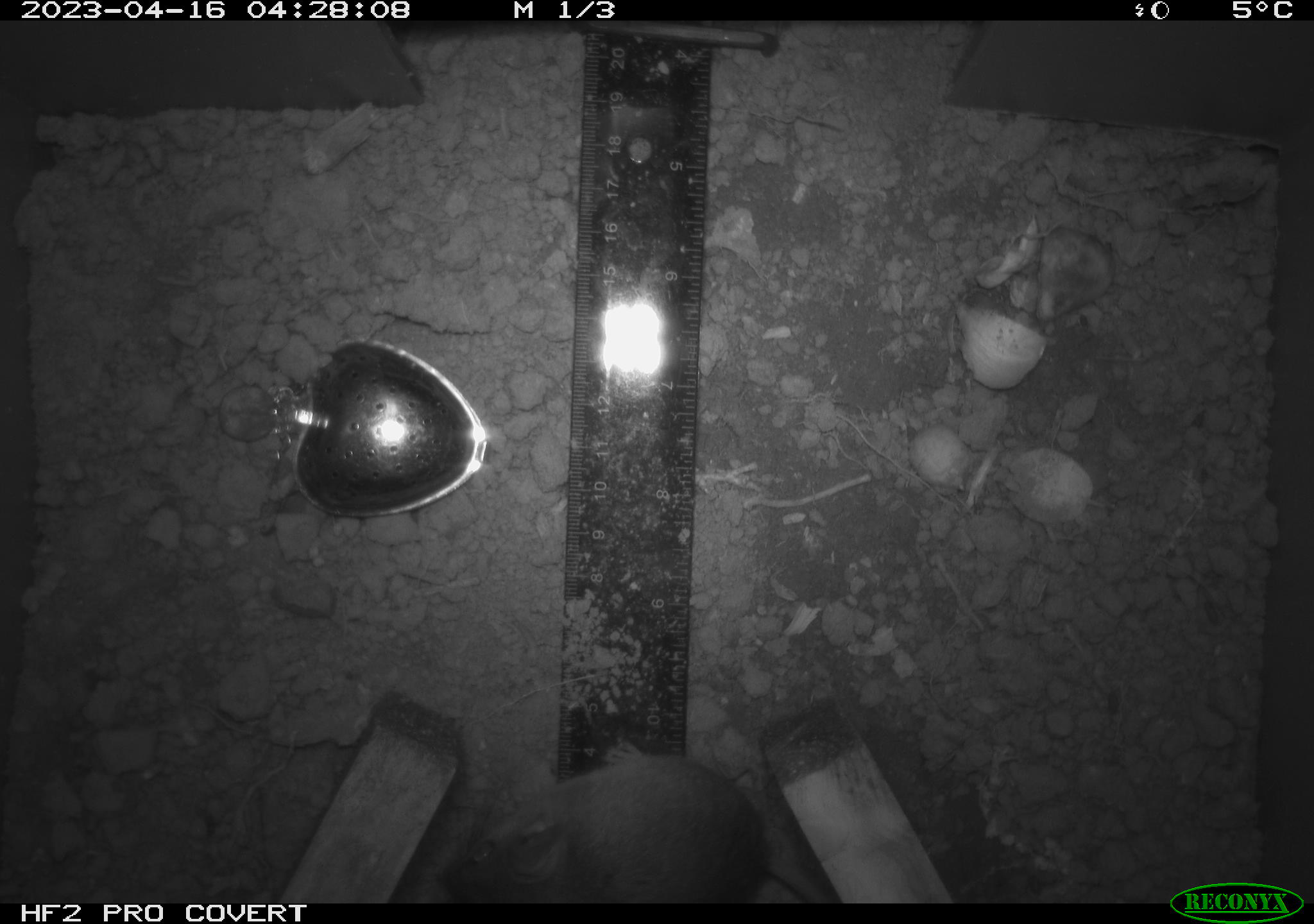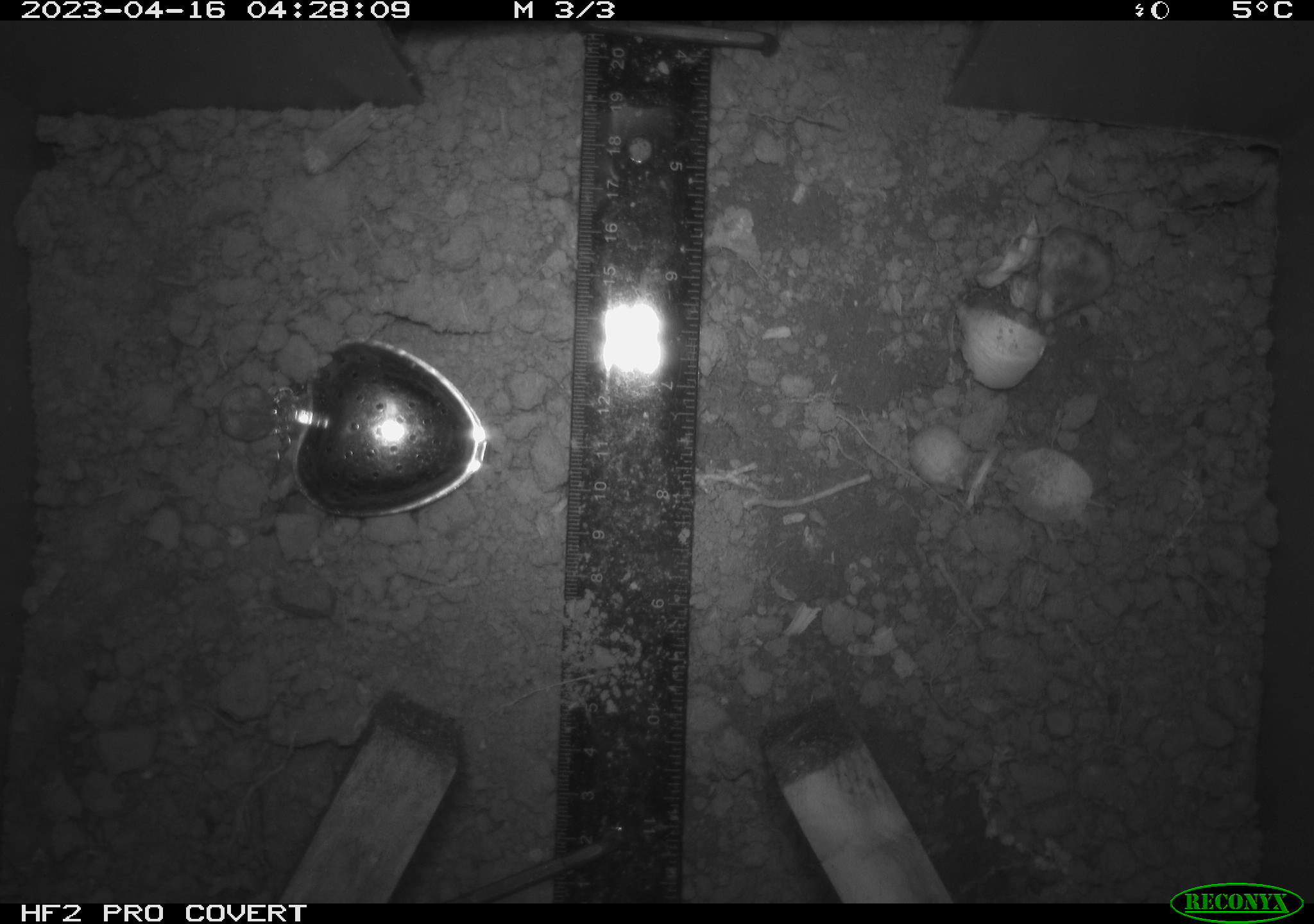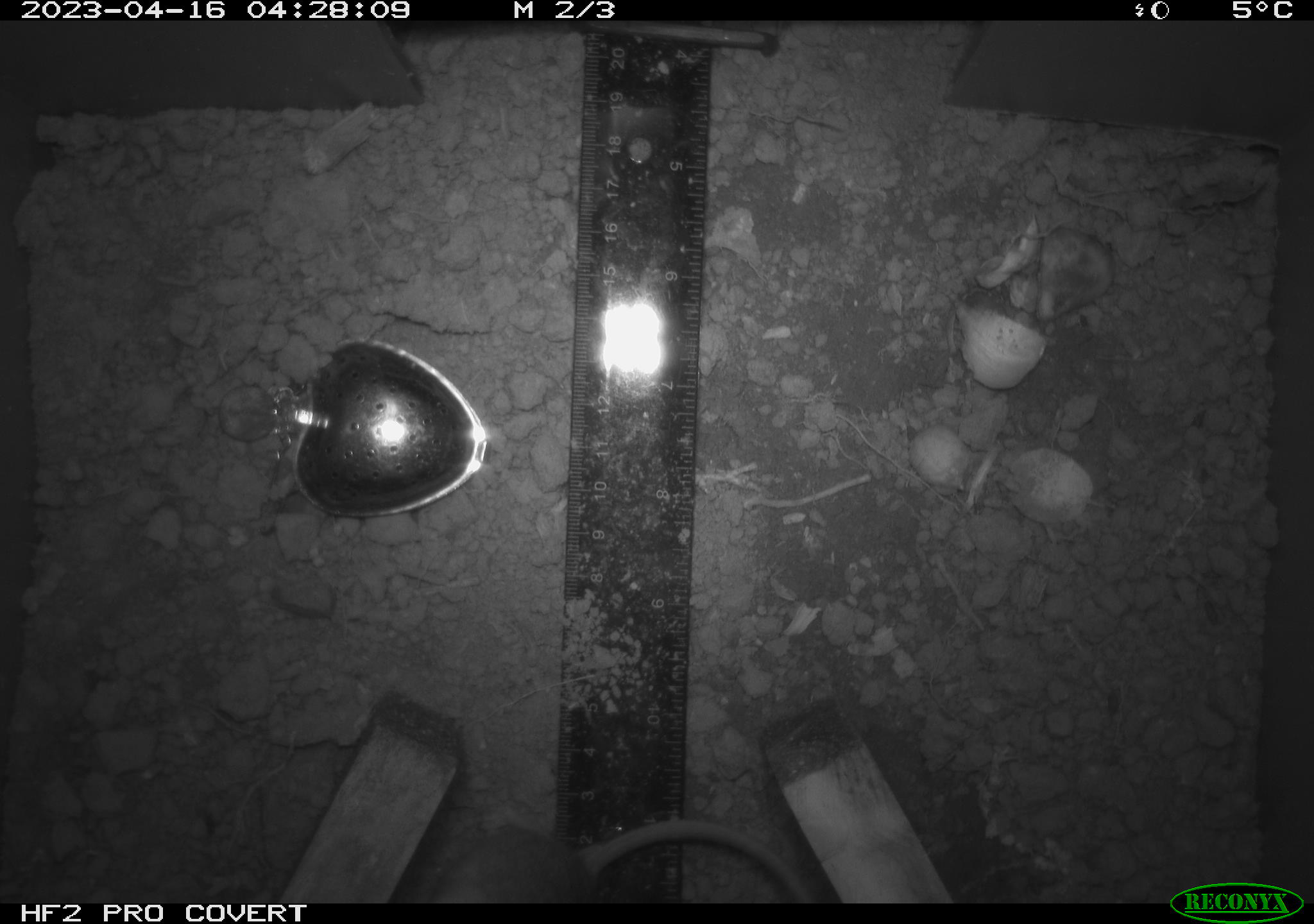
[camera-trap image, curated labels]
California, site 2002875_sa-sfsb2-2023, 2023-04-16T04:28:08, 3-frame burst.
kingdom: Animalia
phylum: Chordata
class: Mammalia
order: Rodentia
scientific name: Rodentia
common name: mouse species